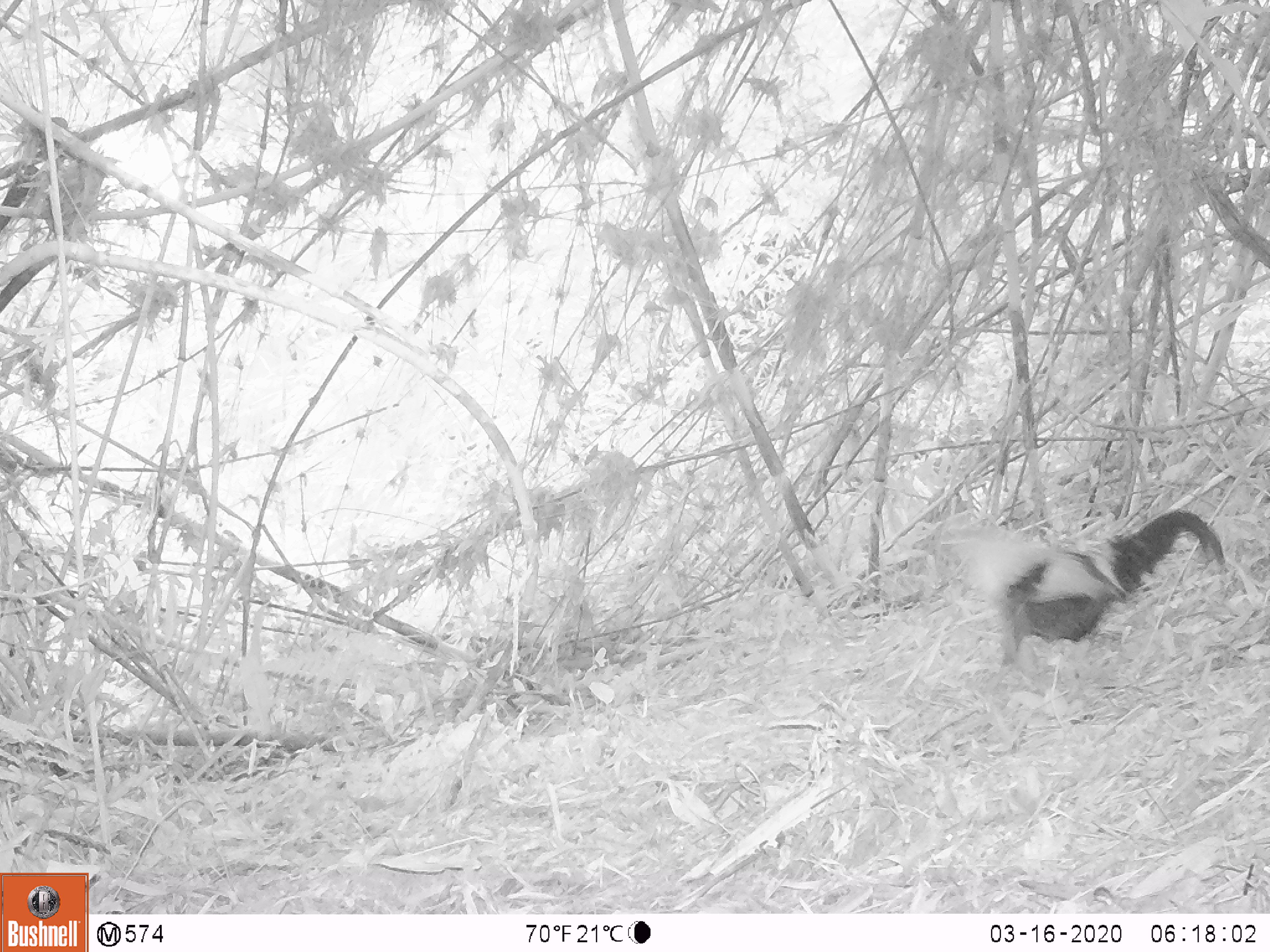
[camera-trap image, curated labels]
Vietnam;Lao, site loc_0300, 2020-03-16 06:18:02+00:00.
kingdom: Animalia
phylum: Chordata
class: Aves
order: Galliformes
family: Phasianidae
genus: Gallus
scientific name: Gallus gallus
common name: red junglefowl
Red junglefowl (Gallus gallus). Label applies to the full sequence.